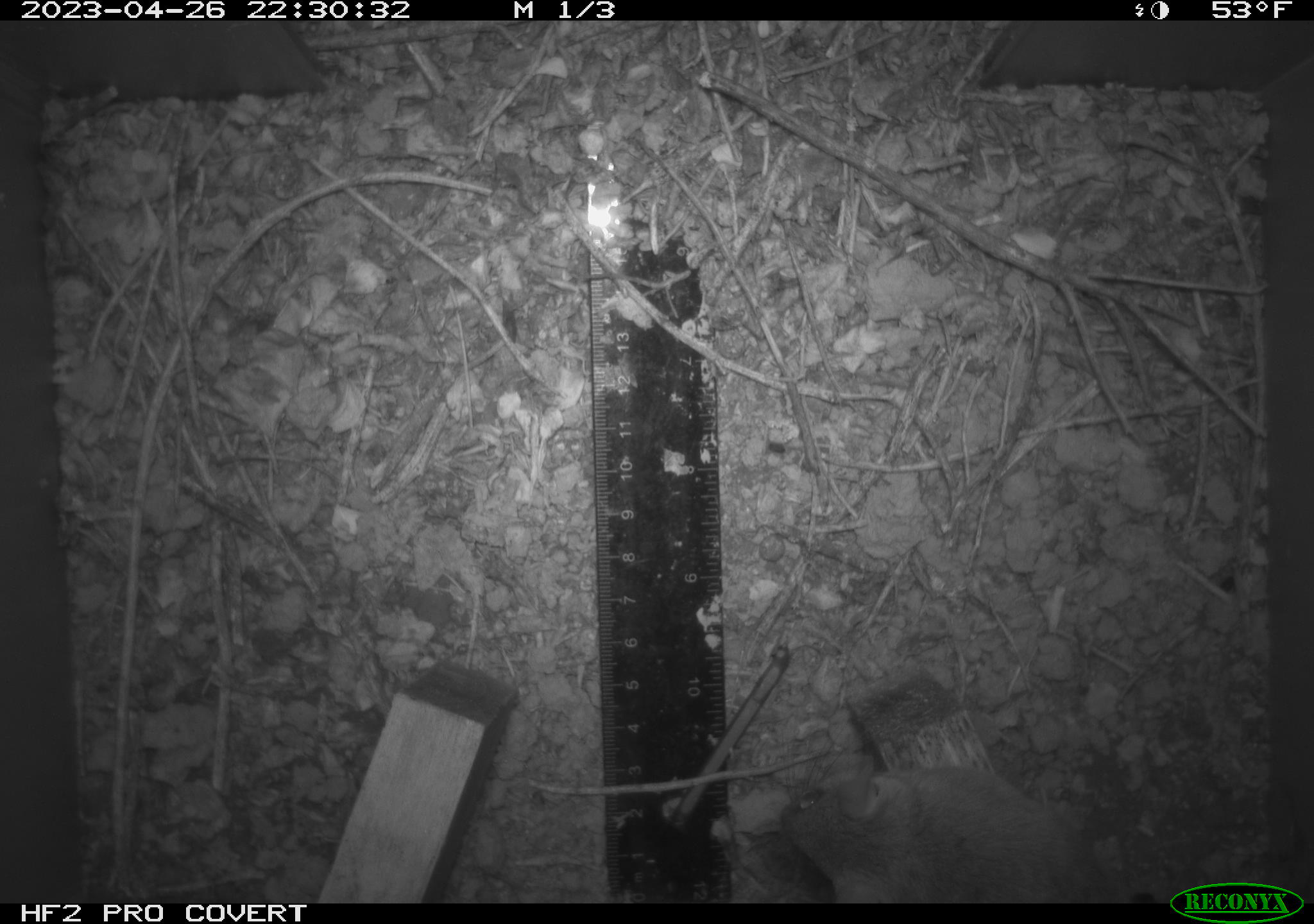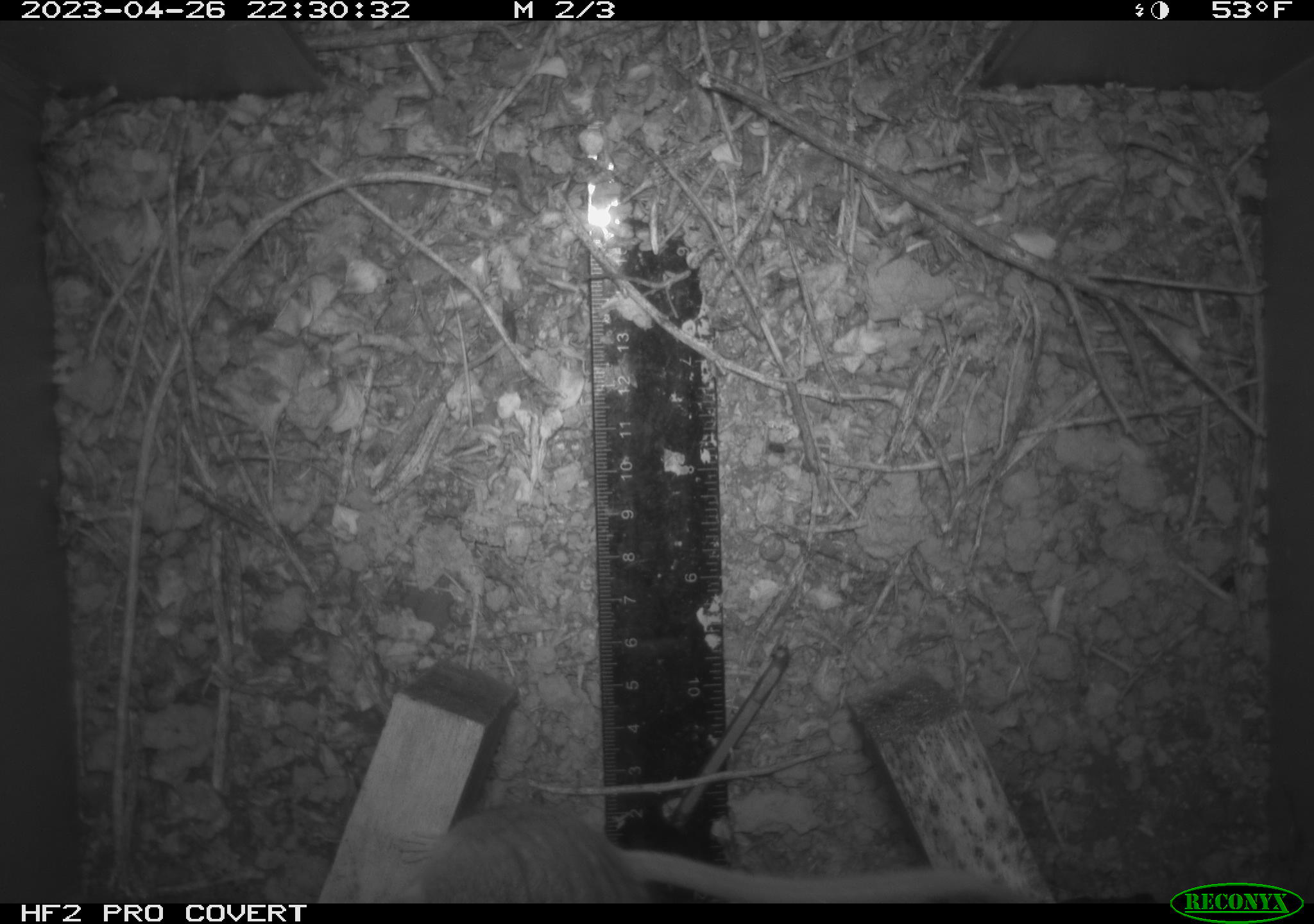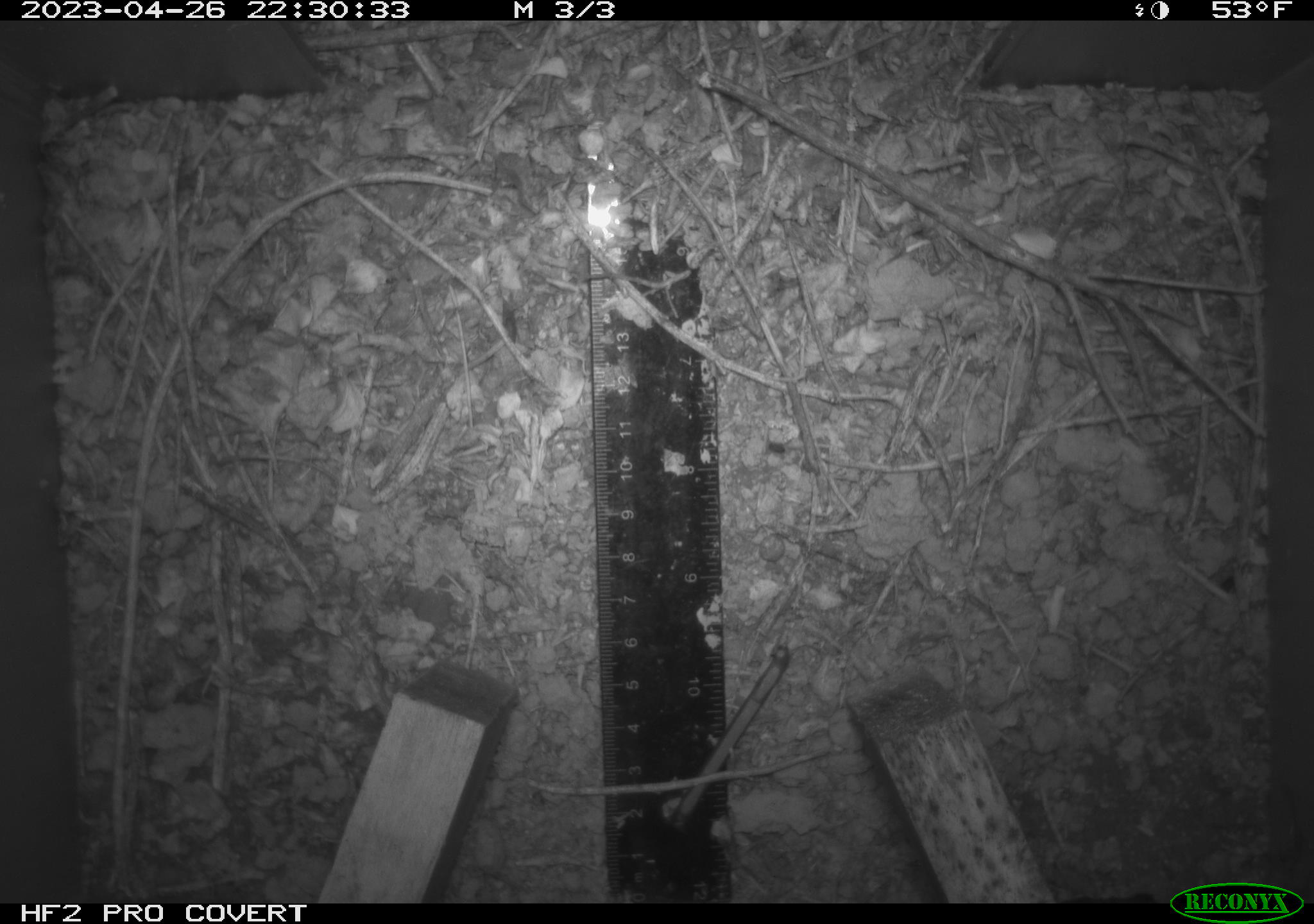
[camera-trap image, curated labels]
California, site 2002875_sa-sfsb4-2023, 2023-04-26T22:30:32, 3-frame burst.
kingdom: Animalia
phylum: Chordata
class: Mammalia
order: Rodentia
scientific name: Rodentia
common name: mouse species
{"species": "mouse species (Rodentia)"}